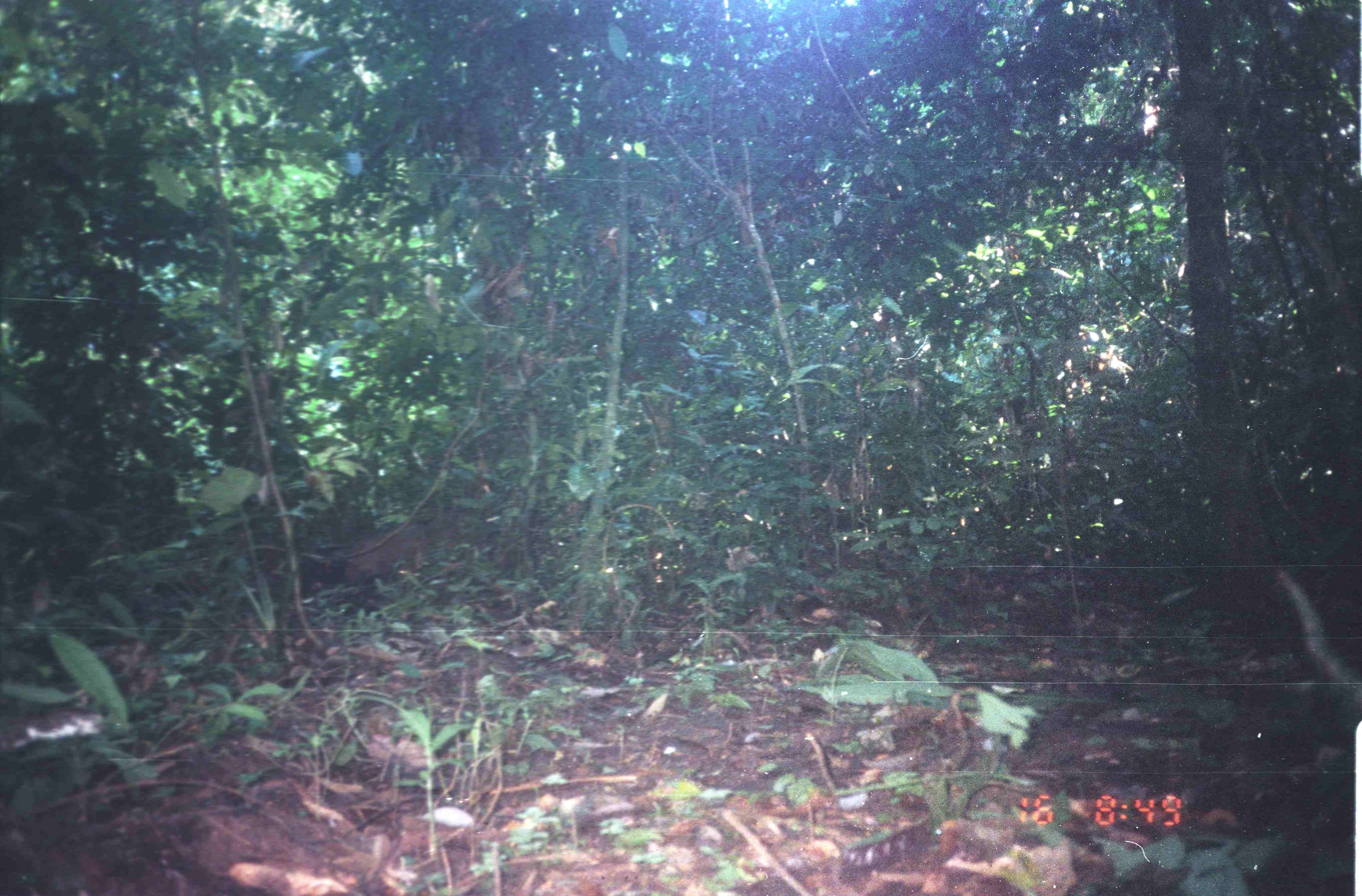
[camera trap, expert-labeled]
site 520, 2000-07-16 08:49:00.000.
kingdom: Animalia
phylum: Chordata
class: Mammalia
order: Artiodactyla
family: Suidae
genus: Sus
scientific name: Sus scrofa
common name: wild boar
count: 1